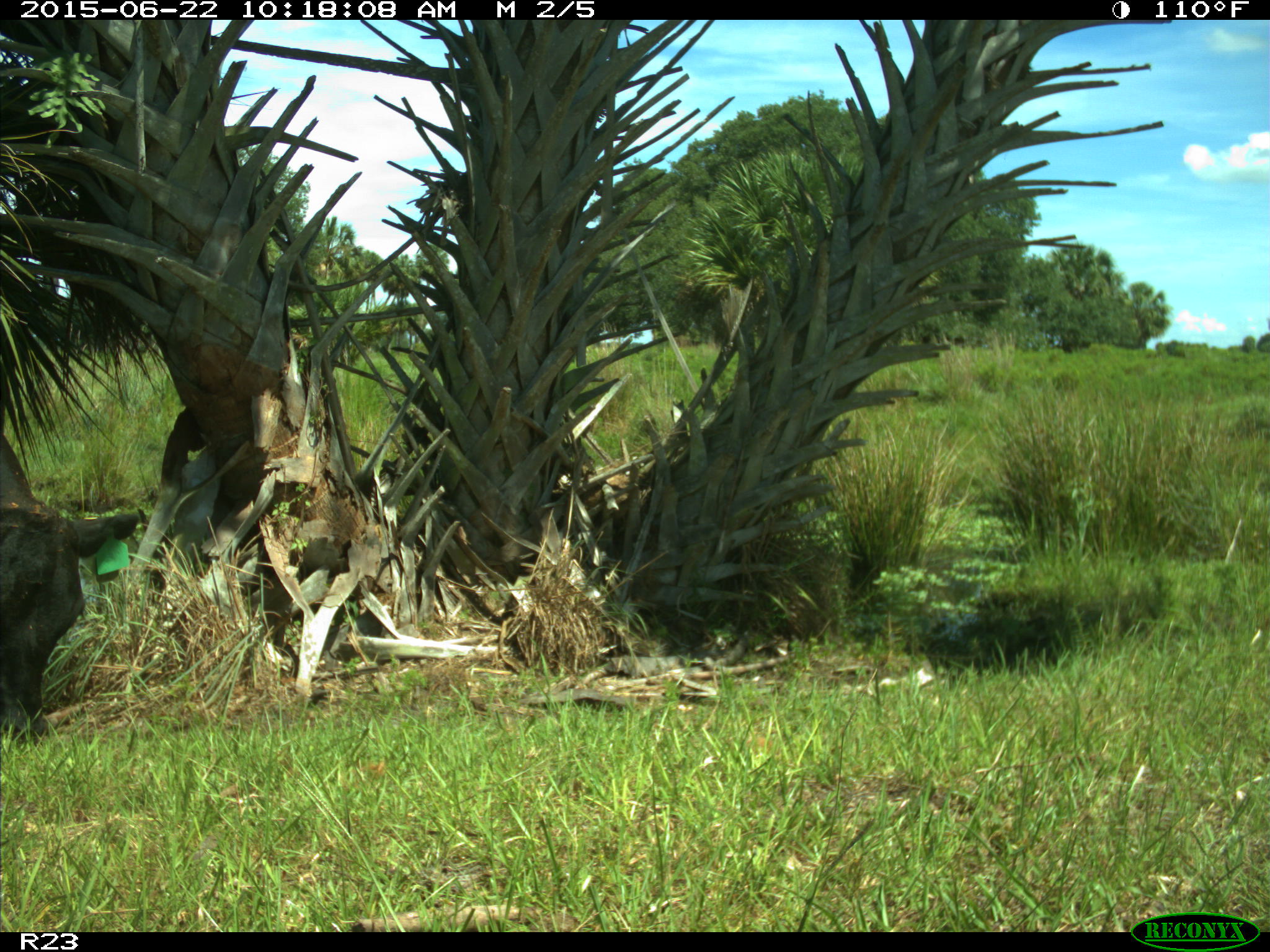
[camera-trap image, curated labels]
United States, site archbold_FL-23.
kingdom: Animalia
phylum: Chordata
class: Mammalia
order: Artiodactyla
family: Bovidae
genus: Bos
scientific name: Bos taurus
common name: domestic cow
Bos taurus (domestic cow).